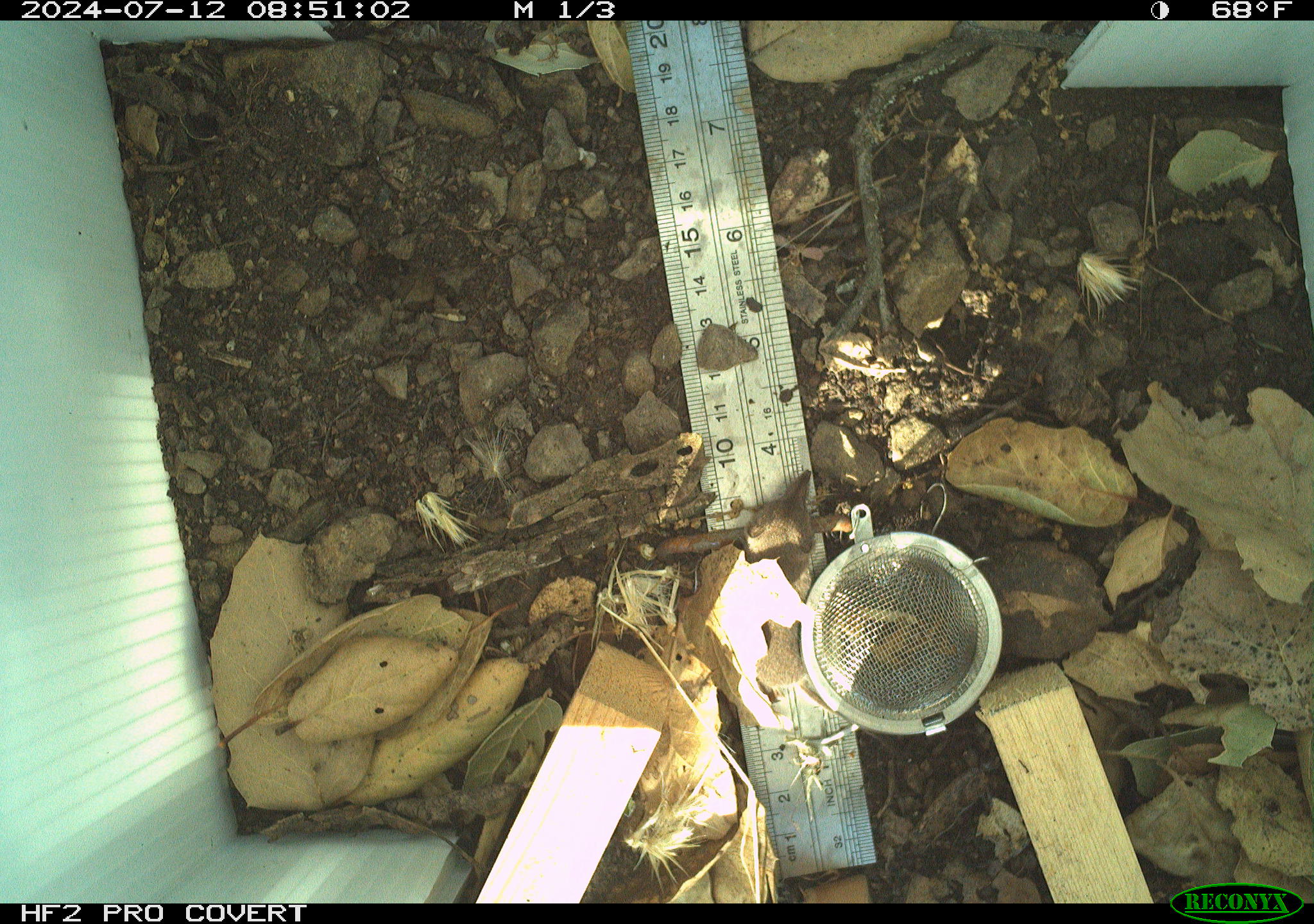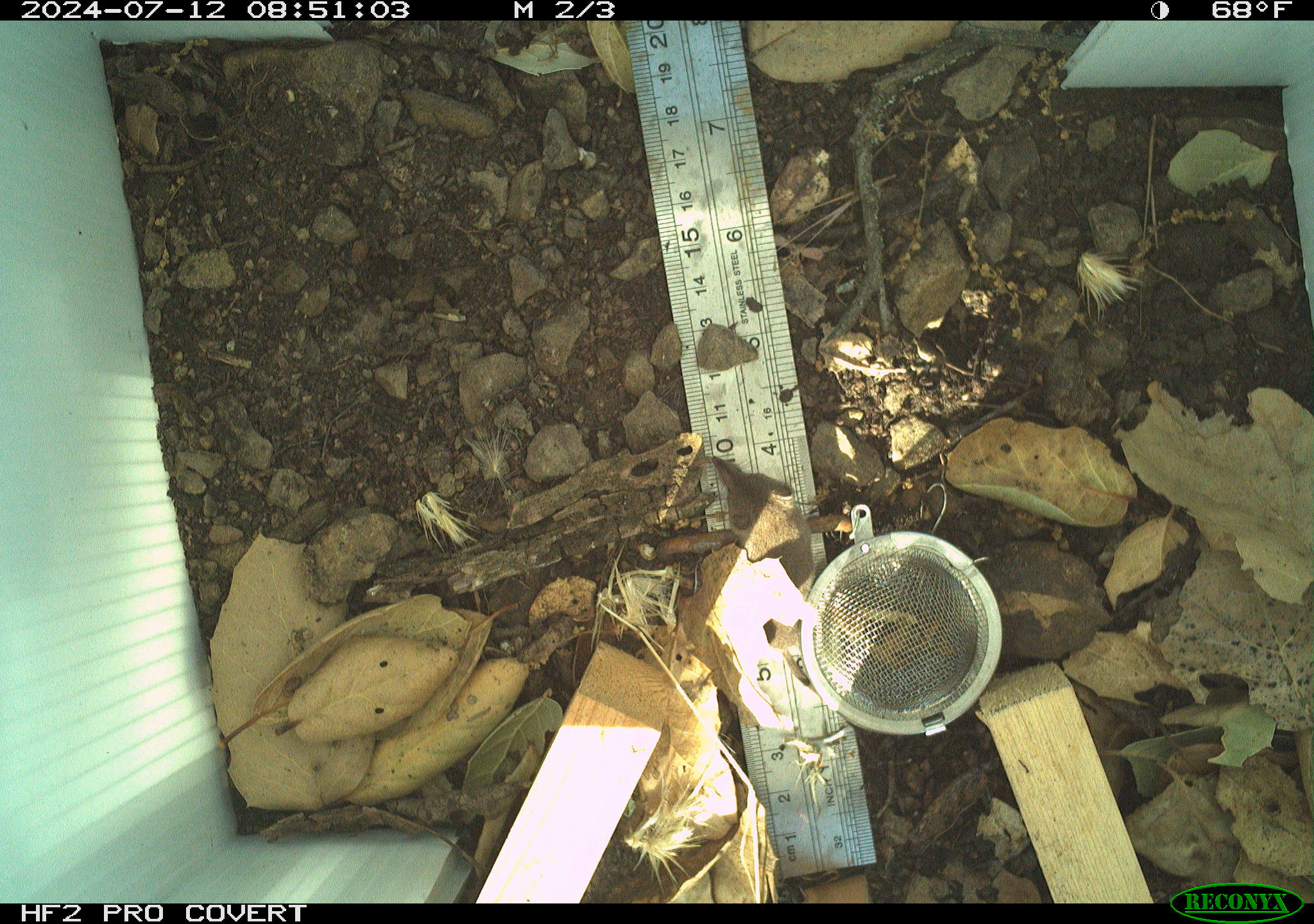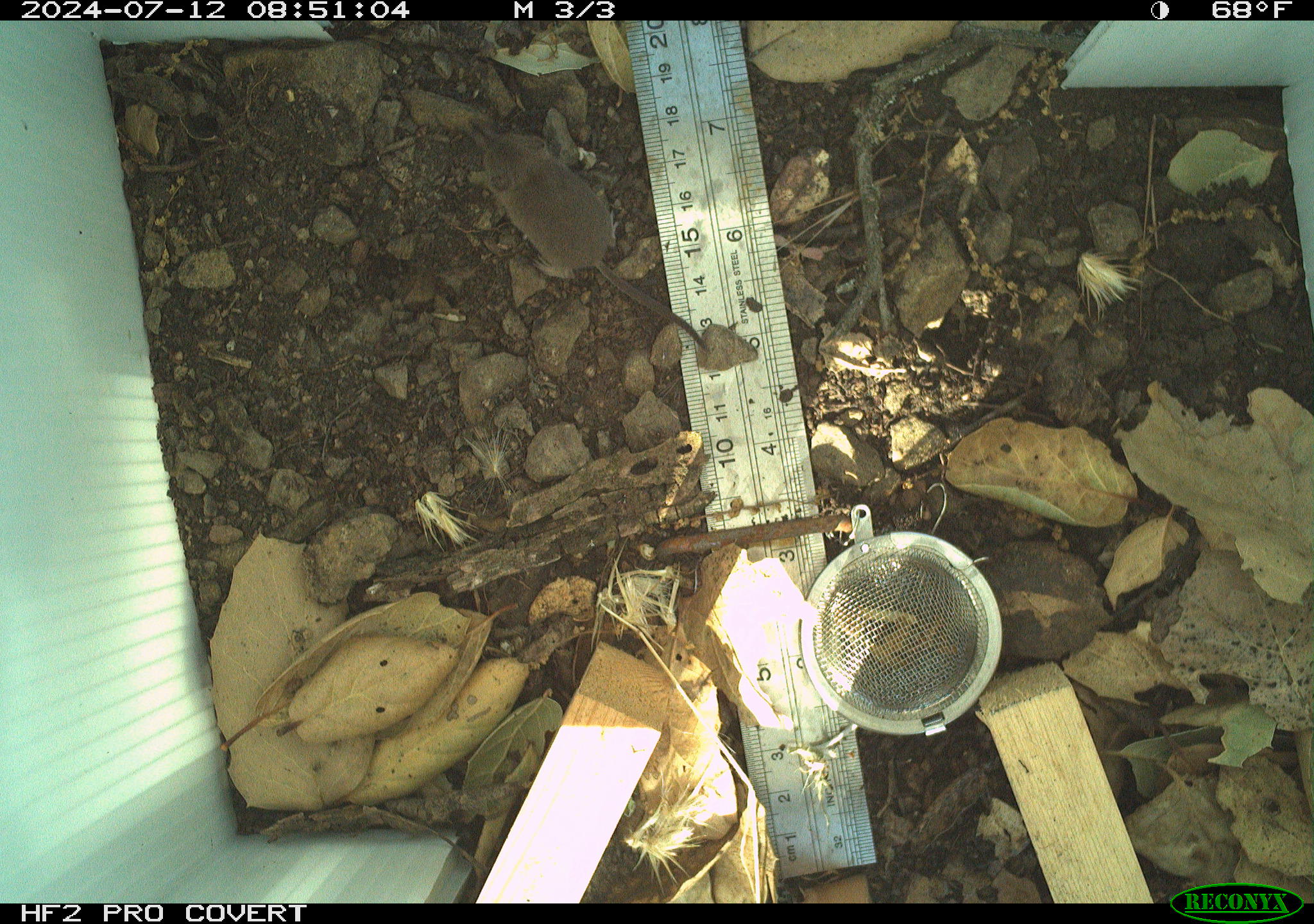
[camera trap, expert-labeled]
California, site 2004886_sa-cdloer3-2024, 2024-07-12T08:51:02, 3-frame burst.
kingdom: Animalia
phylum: Chordata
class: Mammalia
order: Rodentia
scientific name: Rodentia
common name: rodent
Rodent (Rodentia).